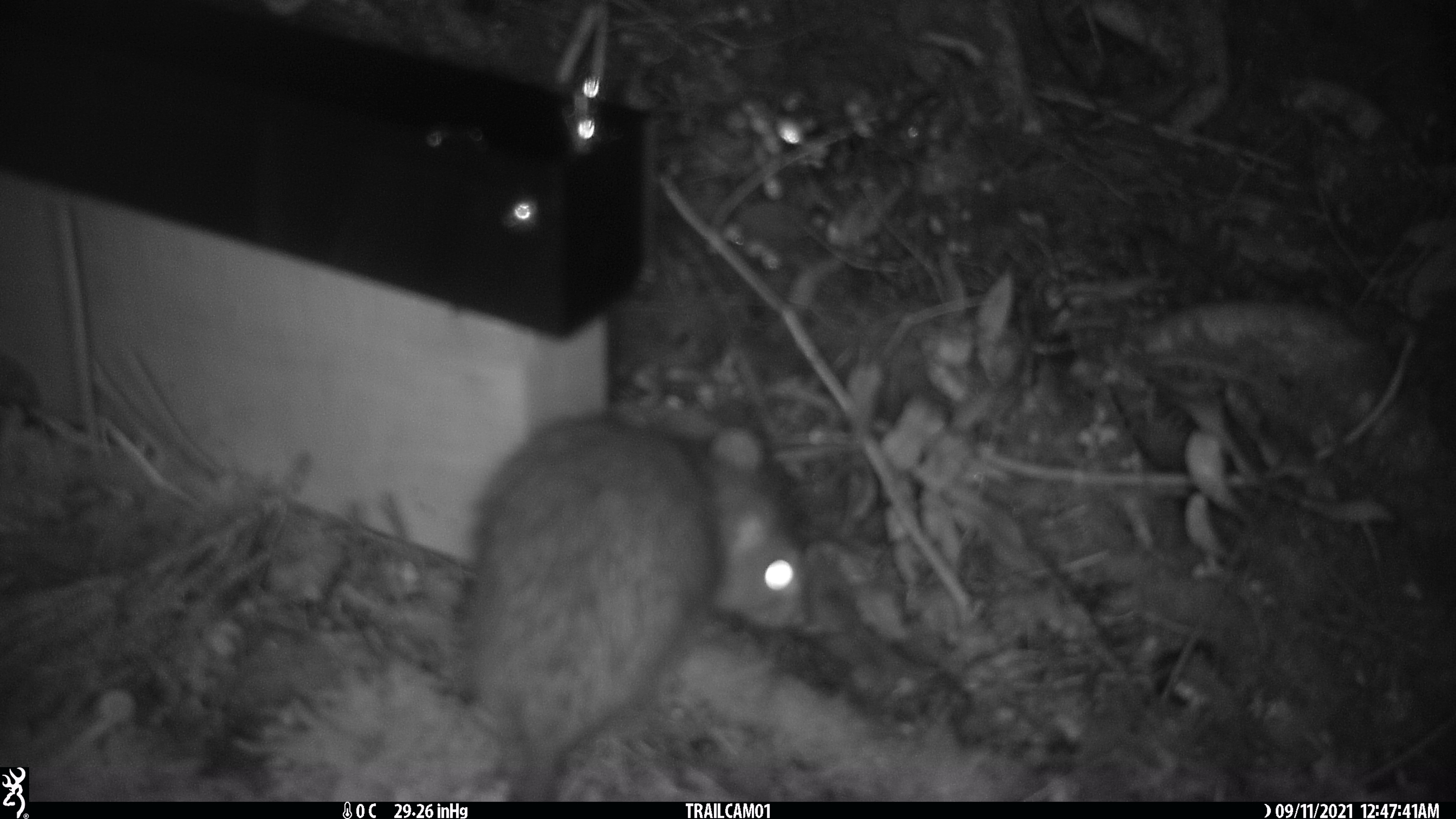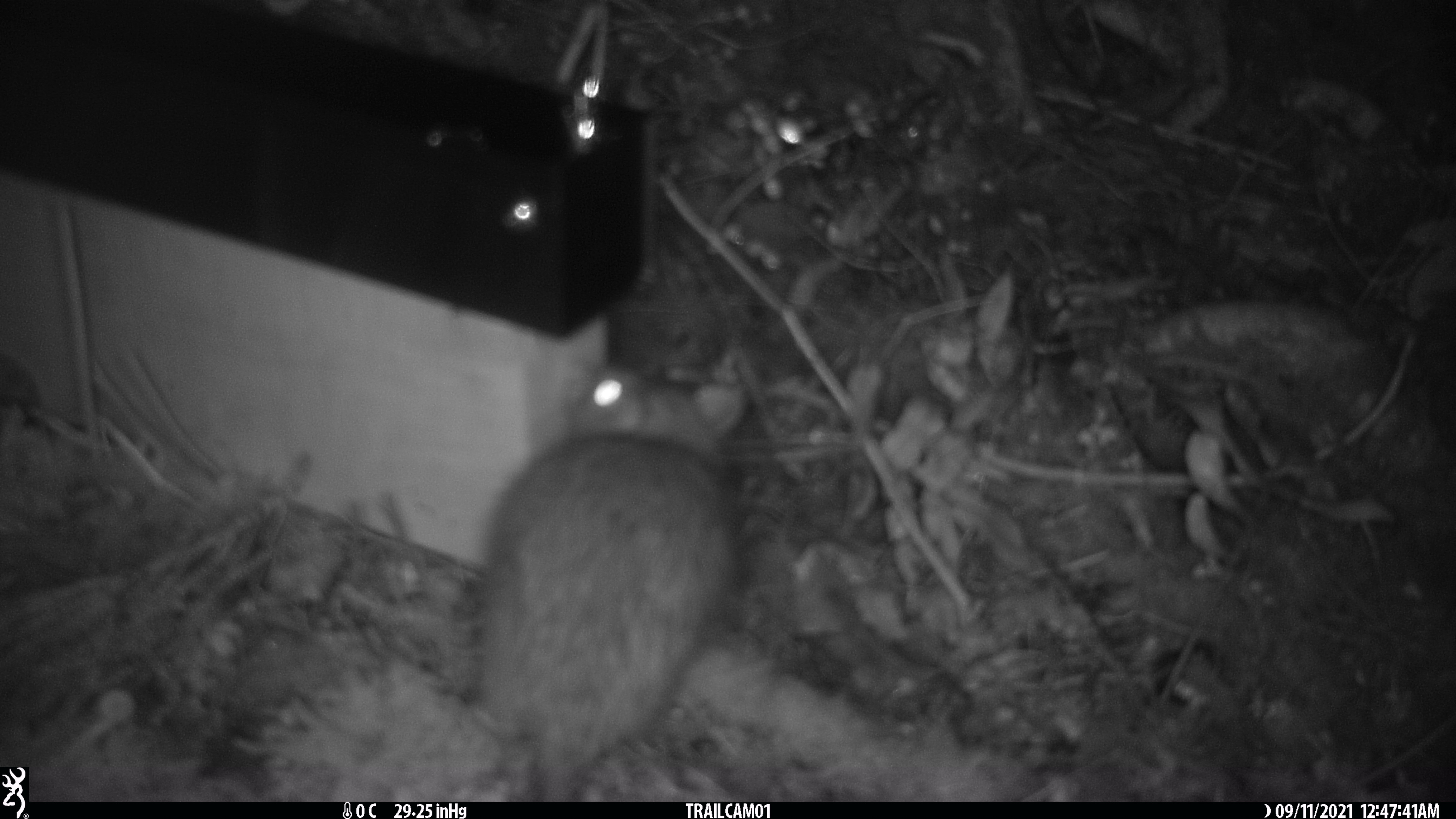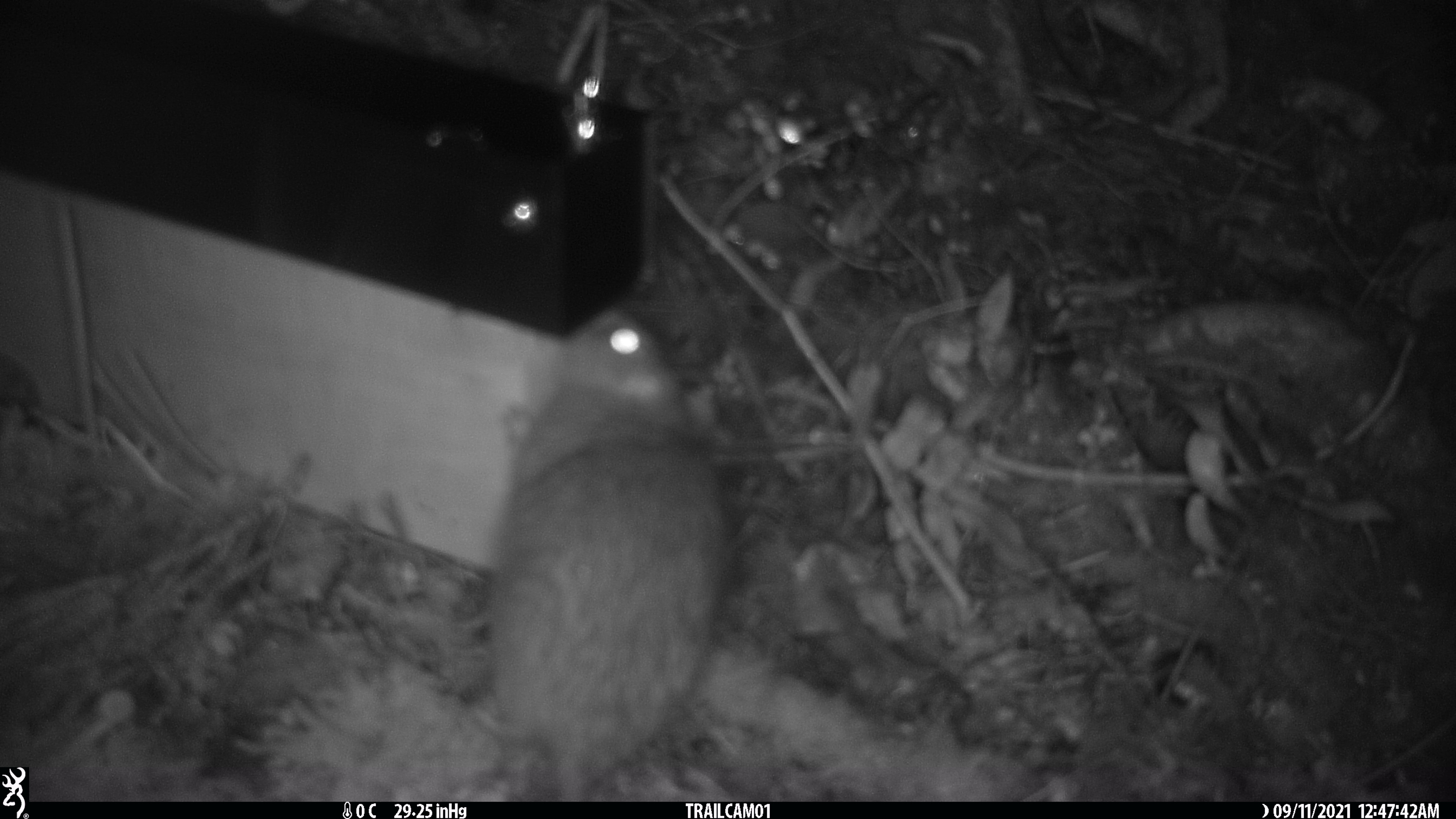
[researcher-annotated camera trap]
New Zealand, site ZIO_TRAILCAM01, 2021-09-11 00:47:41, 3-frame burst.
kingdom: Animalia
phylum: Chordata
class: Mammalia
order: Rodentia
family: Muridae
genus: Rattus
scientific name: Rattus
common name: rat